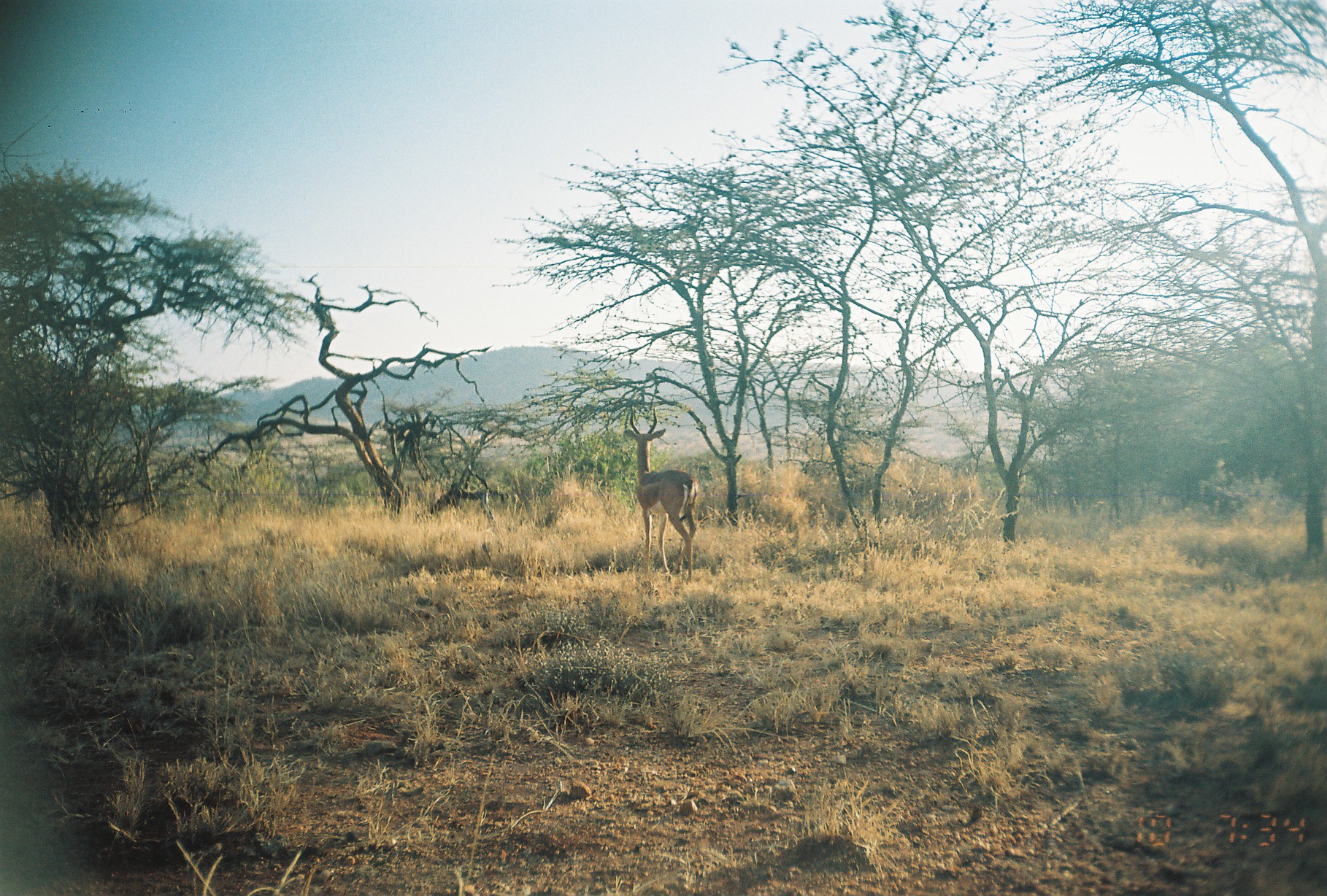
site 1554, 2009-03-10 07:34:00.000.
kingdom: Animalia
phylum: Chordata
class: Mammalia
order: Artiodactyla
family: Bovidae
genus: Litocranius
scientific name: Litocranius walleri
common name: gerenuk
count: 1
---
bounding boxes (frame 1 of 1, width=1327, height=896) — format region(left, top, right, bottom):
litocranius walleri: region(622, 407, 698, 585)